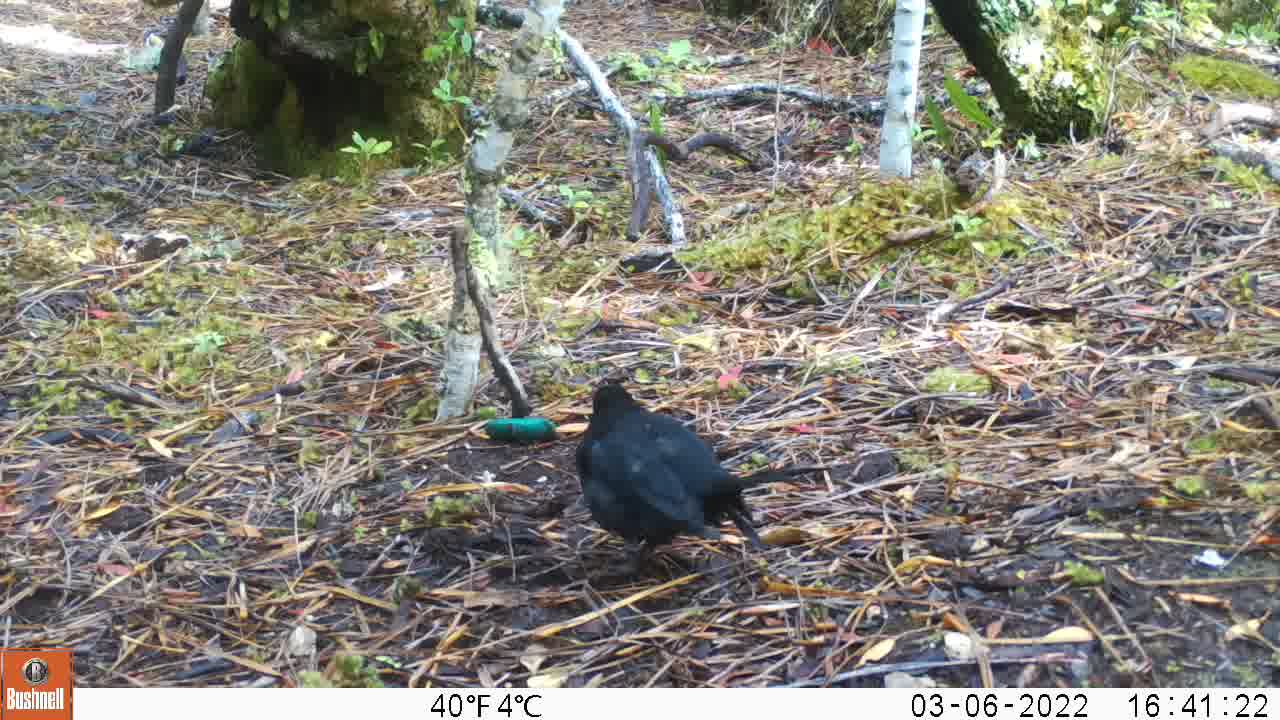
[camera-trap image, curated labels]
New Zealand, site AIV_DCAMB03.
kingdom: Animalia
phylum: Chordata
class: Aves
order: Passeriformes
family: Turdidae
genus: Turdus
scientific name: Turdus merula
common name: eurasian blackbird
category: blackbird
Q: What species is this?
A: Blackbird (eurasian blackbird) (Turdus merula).